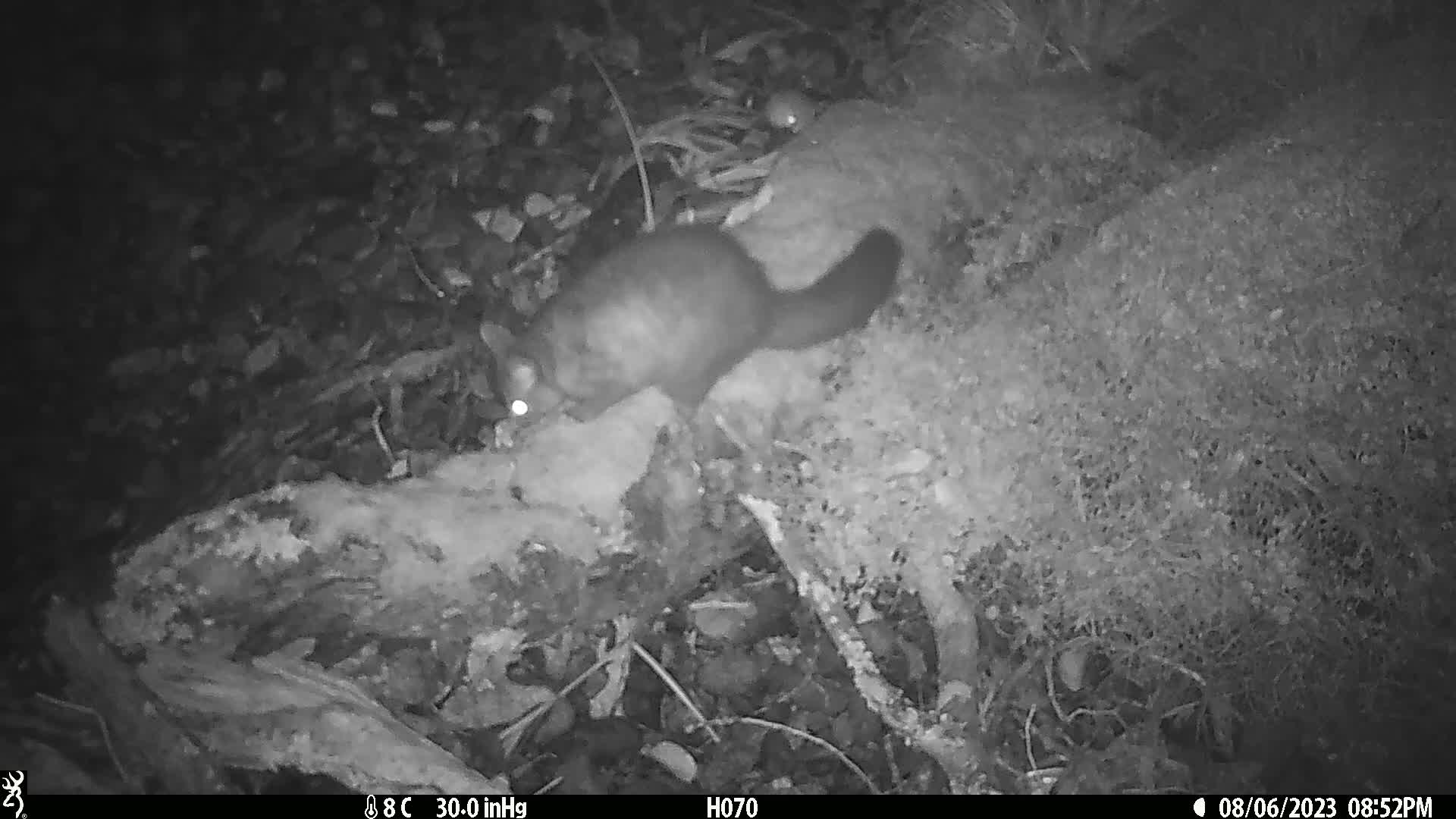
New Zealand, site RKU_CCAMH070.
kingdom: Animalia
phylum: Chordata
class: Mammalia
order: Diprotodontia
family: Phalangeridae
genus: Trichosurus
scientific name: Trichosurus vulpecula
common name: common brushtail possum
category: possum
Possum (common brushtail possum) (Trichosurus vulpecula).